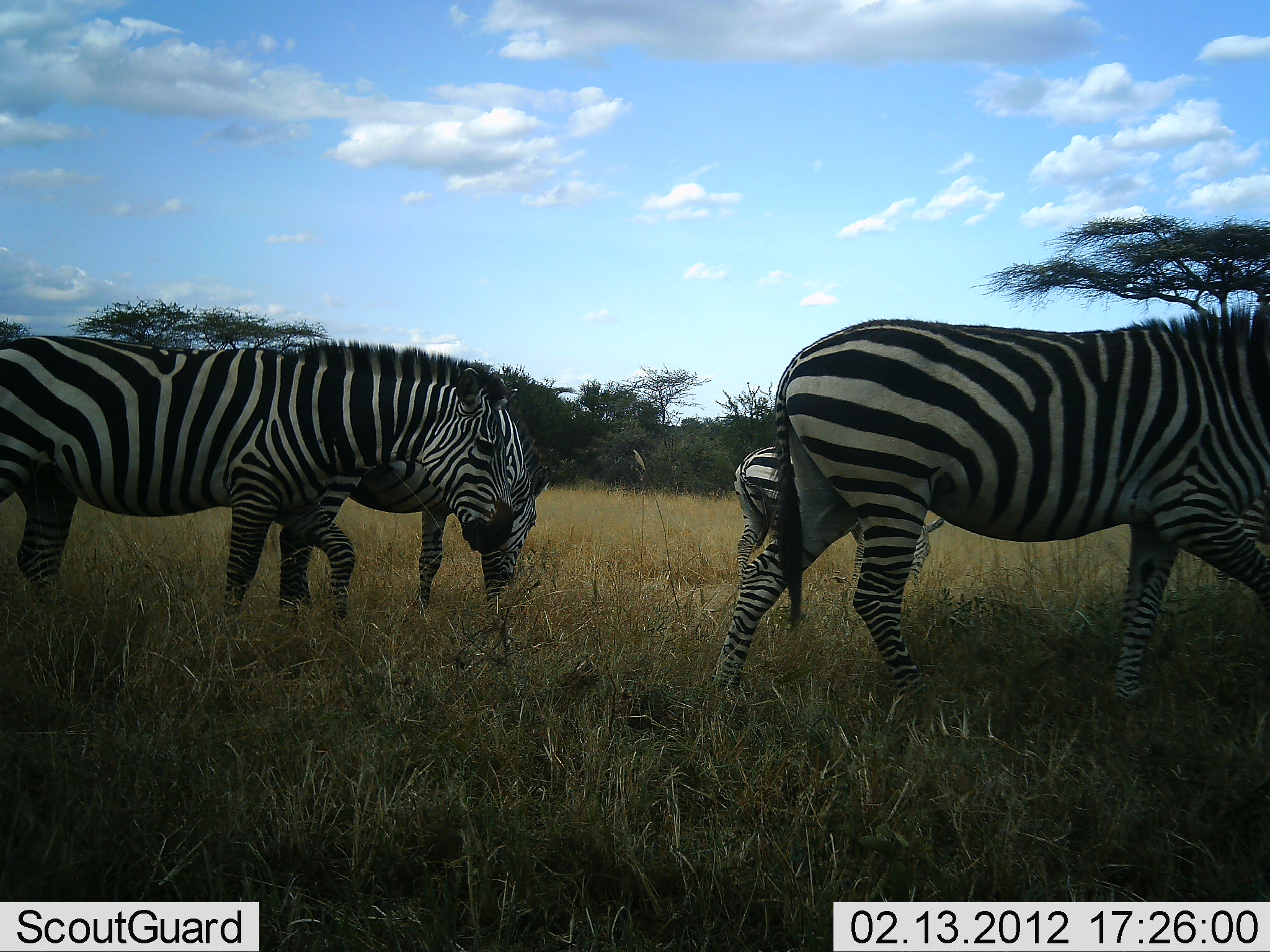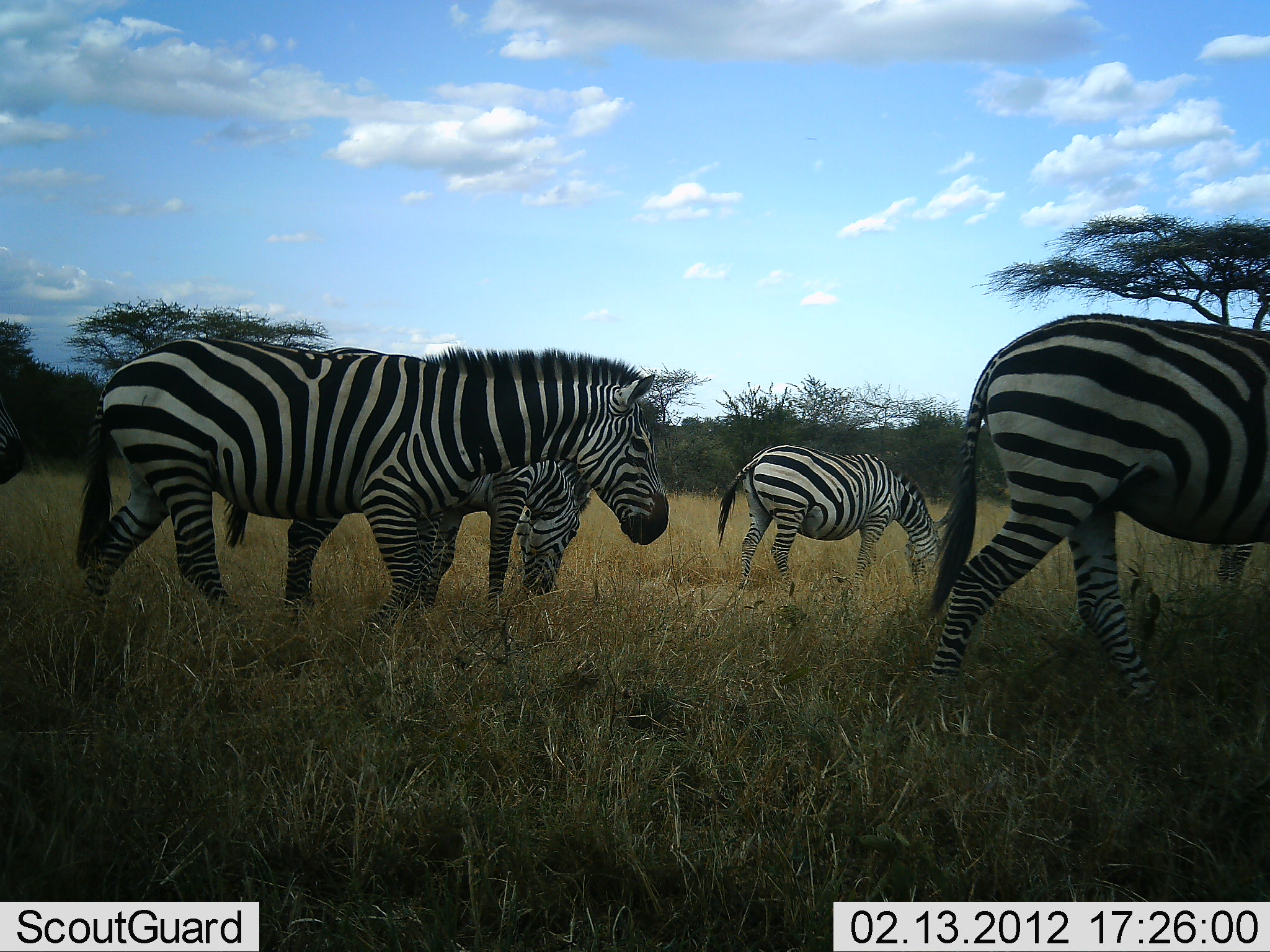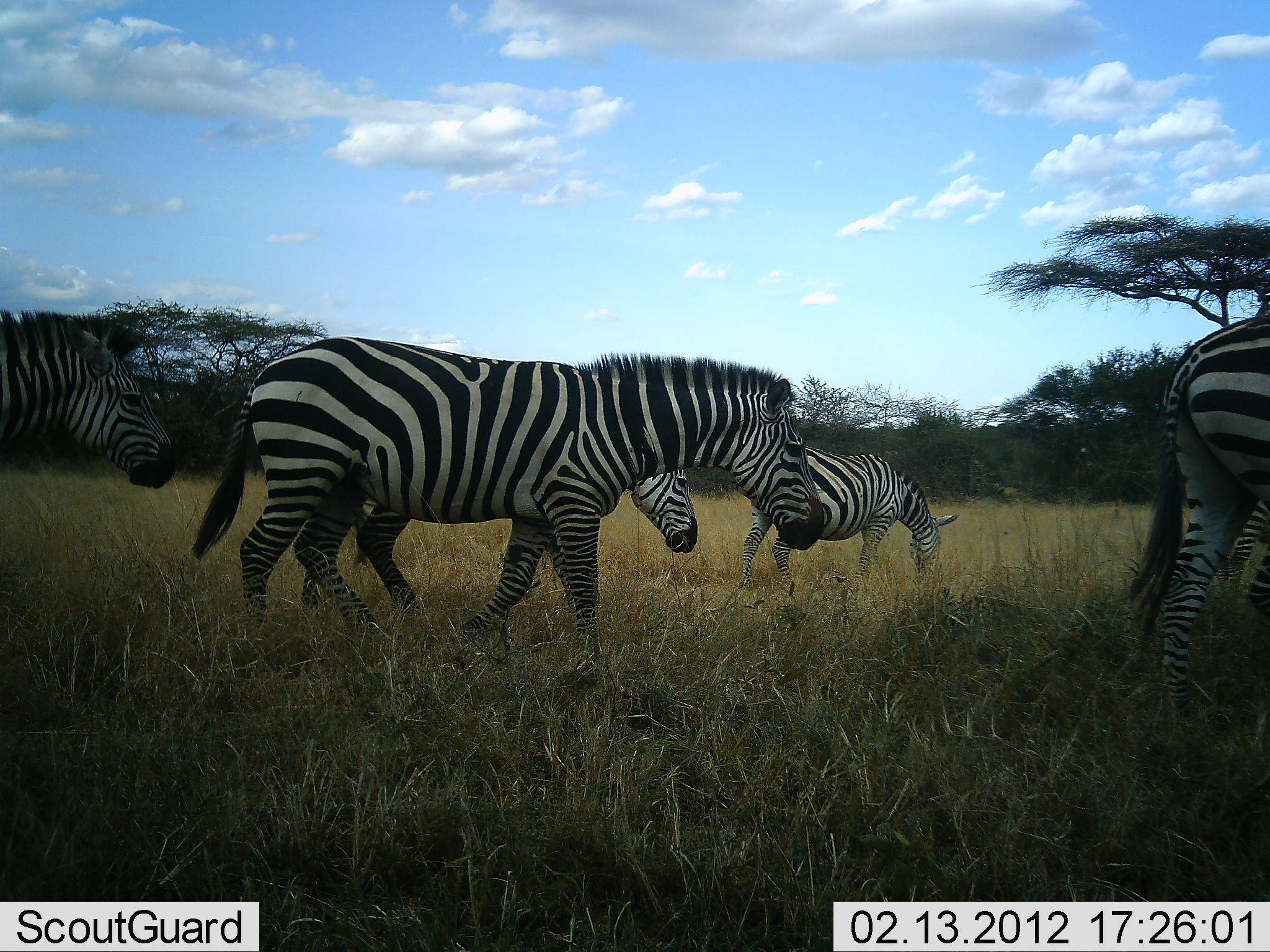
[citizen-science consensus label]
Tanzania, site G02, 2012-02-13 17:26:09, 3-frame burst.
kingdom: Animalia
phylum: Chordata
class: Mammalia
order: Perissodactyla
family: Equidae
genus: Equus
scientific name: Equus quagga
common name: plains zebra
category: zebra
Zebra (plains zebra) (Equus quagga), count 5. Behavior (volunteer vote fractions): standing 36%, resting 0%, moving 79%, interacting 0%. Young present (vote fraction): 0%. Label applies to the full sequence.